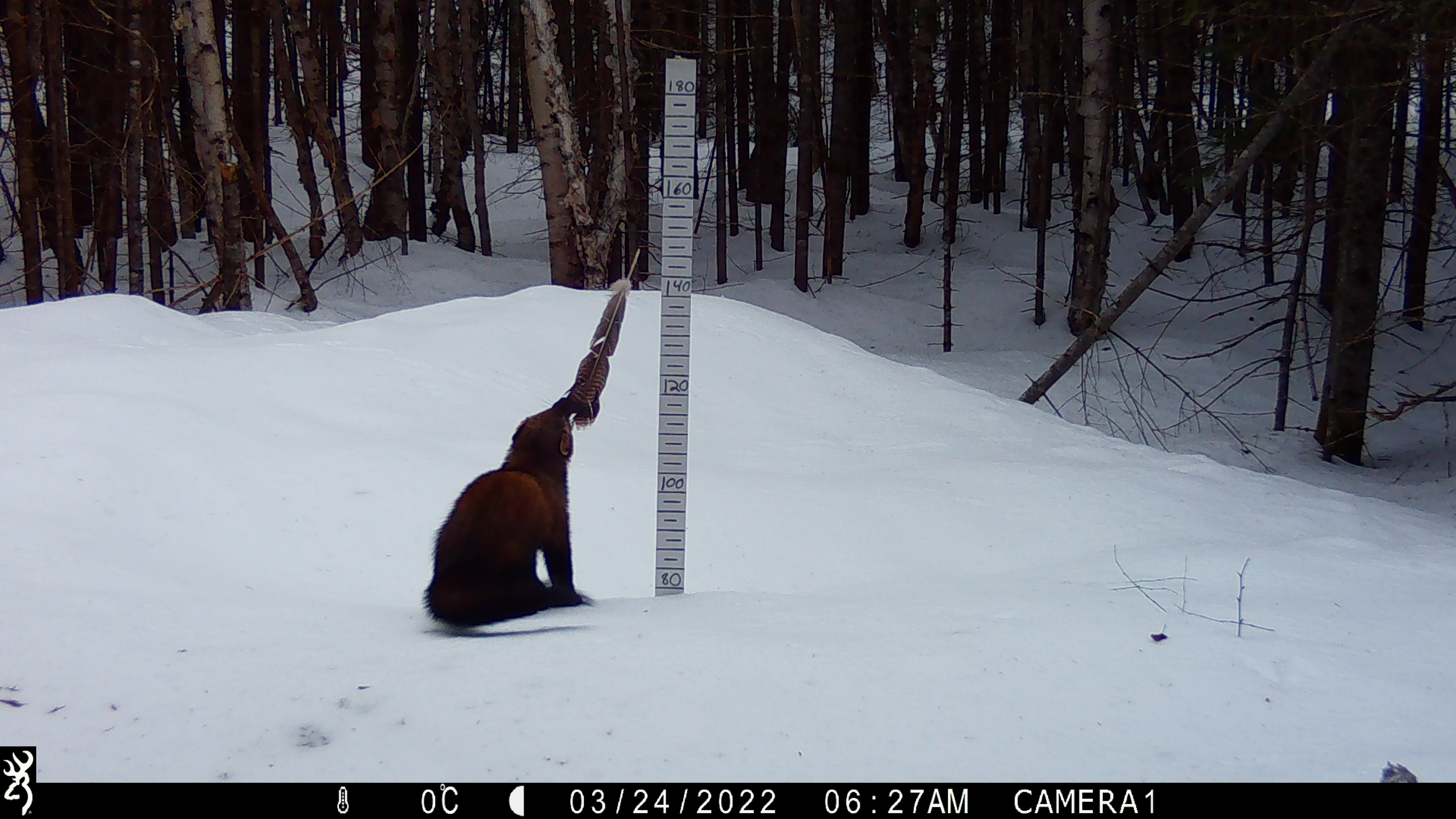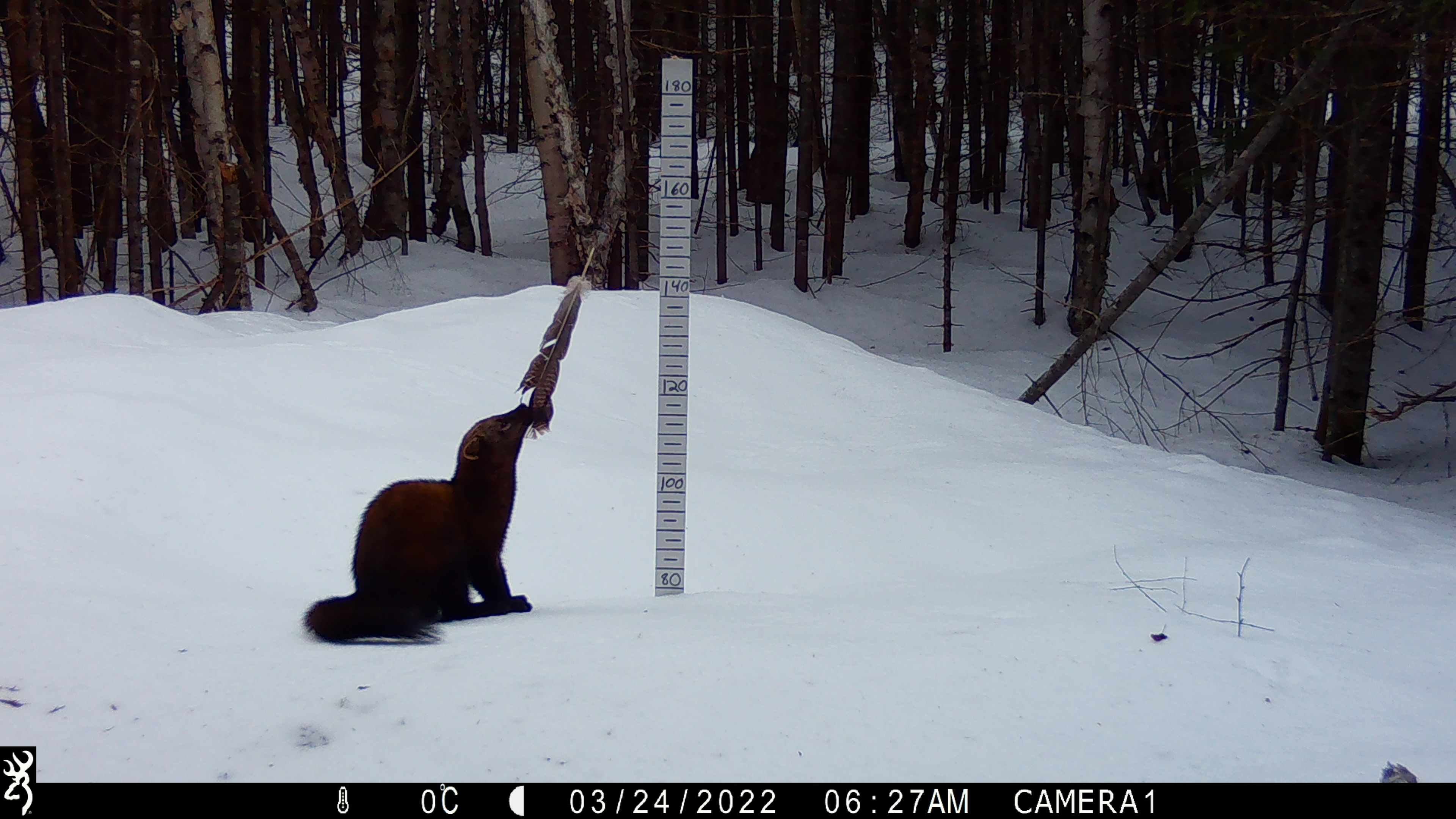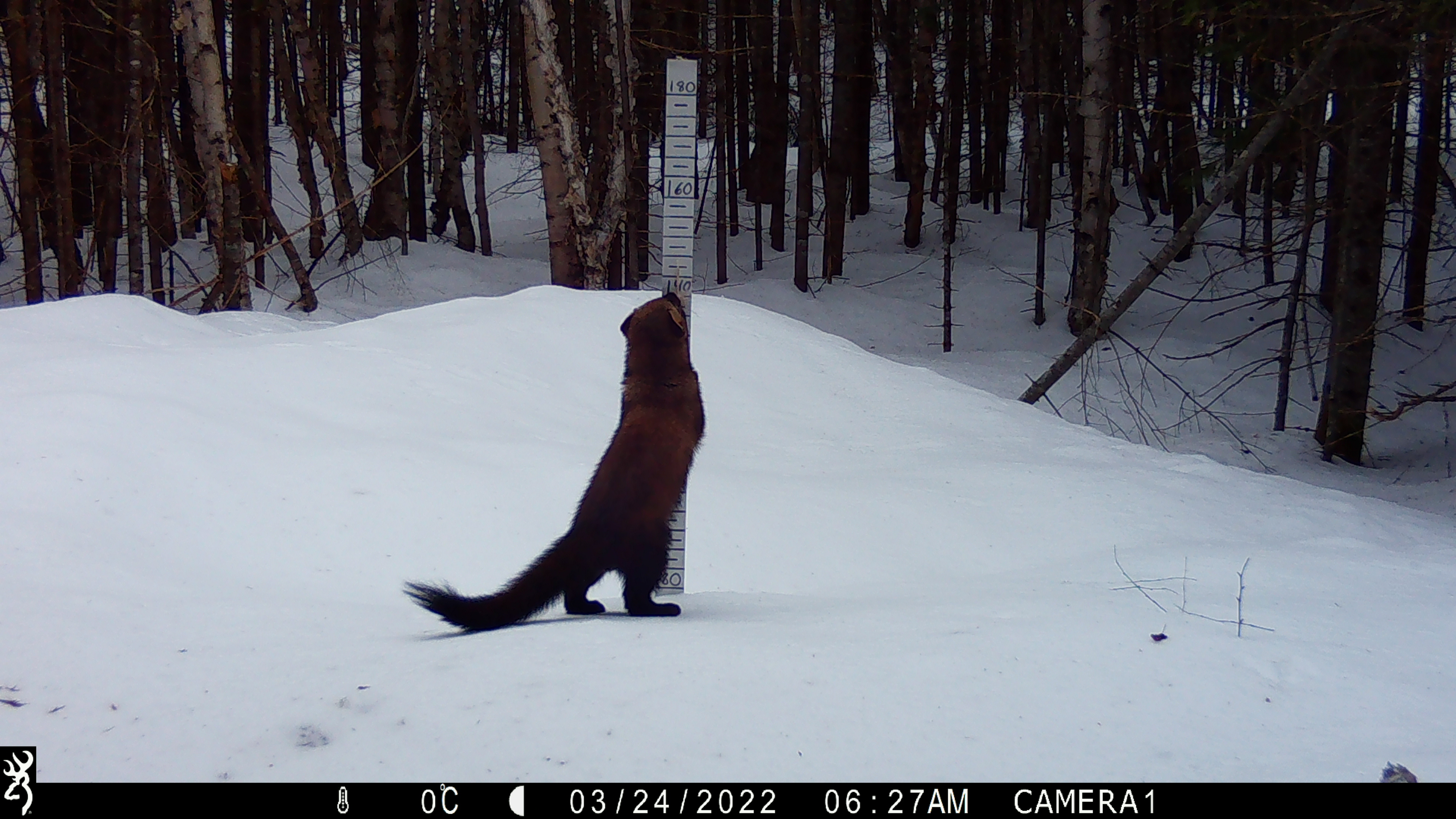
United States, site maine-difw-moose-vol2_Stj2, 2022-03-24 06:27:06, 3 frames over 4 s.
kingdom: Animalia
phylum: Chordata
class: Mammalia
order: Carnivora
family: Mustelidae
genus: Pekania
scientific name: Pekania pennanti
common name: fisher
Fisher (Pekania pennanti).